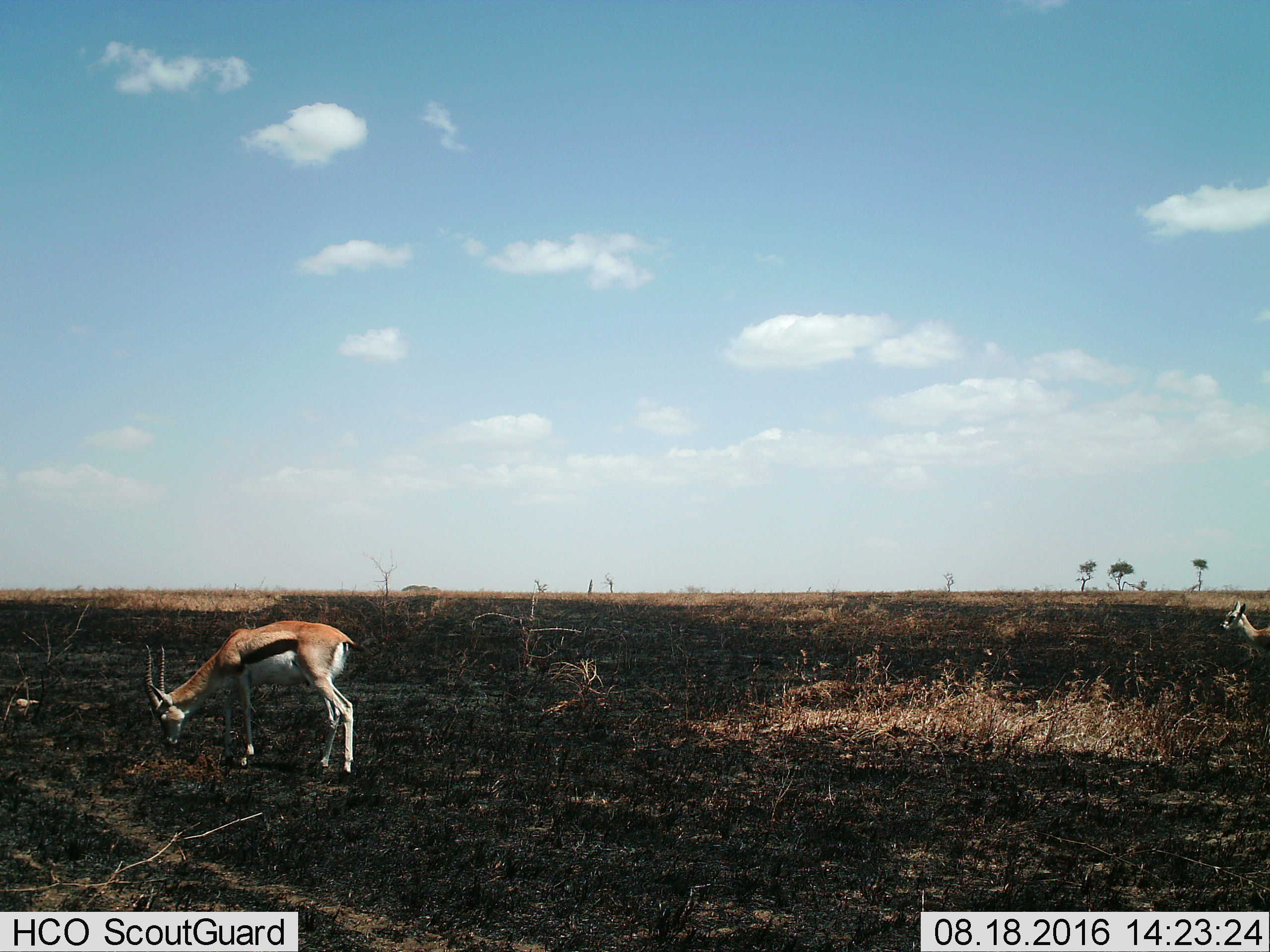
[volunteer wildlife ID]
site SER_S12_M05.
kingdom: Animalia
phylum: Chordata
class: Mammalia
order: Artiodactyla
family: Bovidae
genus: Eudorcas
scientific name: Eudorcas thomsonii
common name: thomson's gazelle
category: gazellethomsons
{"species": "gazellethomsons (thomson's gazelle) (Eudorcas thomsonii)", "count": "2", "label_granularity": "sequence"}